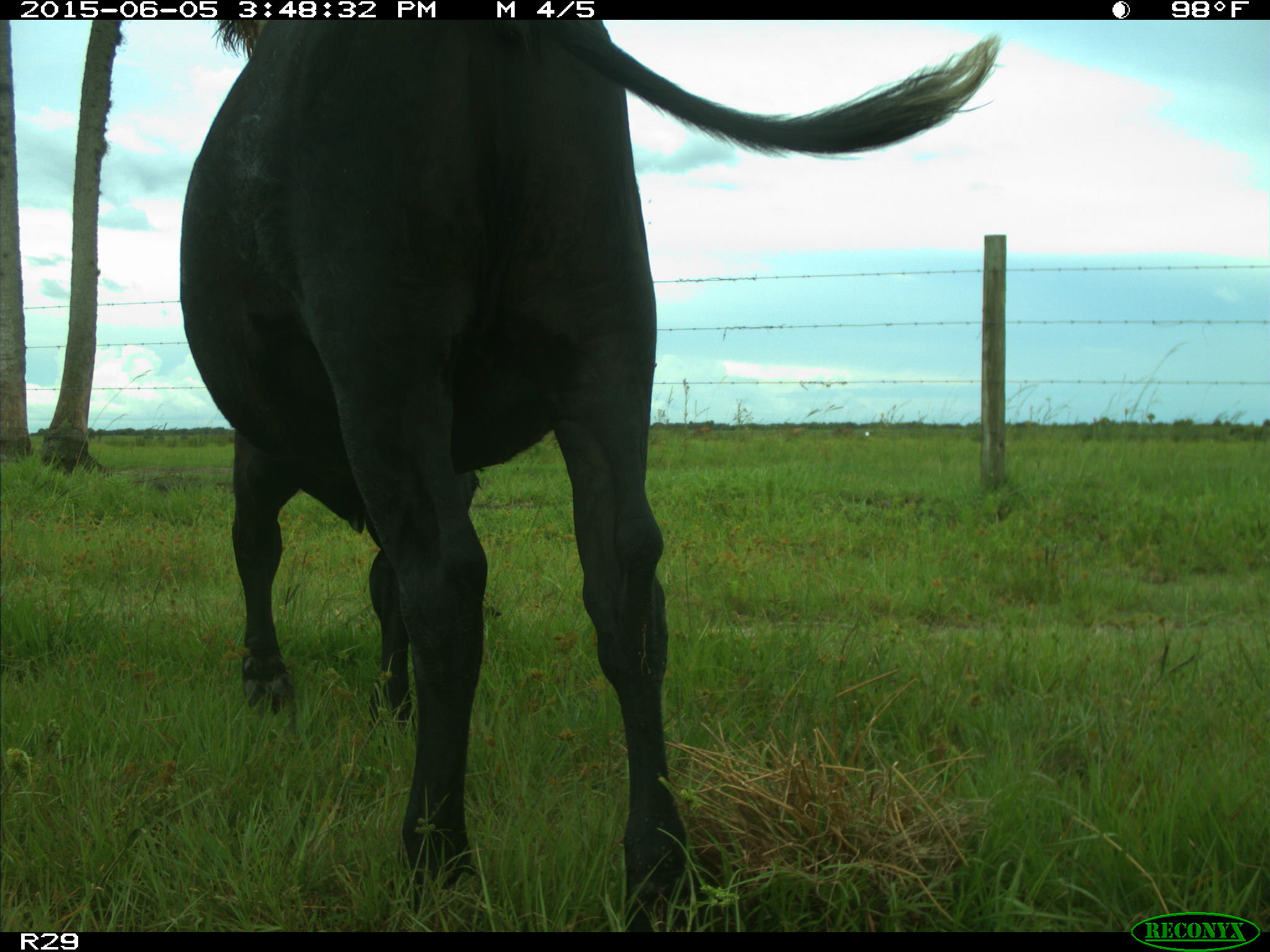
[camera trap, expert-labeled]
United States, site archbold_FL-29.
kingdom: Animalia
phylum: Chordata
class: Mammalia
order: Artiodactyla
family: Bovidae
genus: Bos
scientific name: Bos taurus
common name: domestic cow